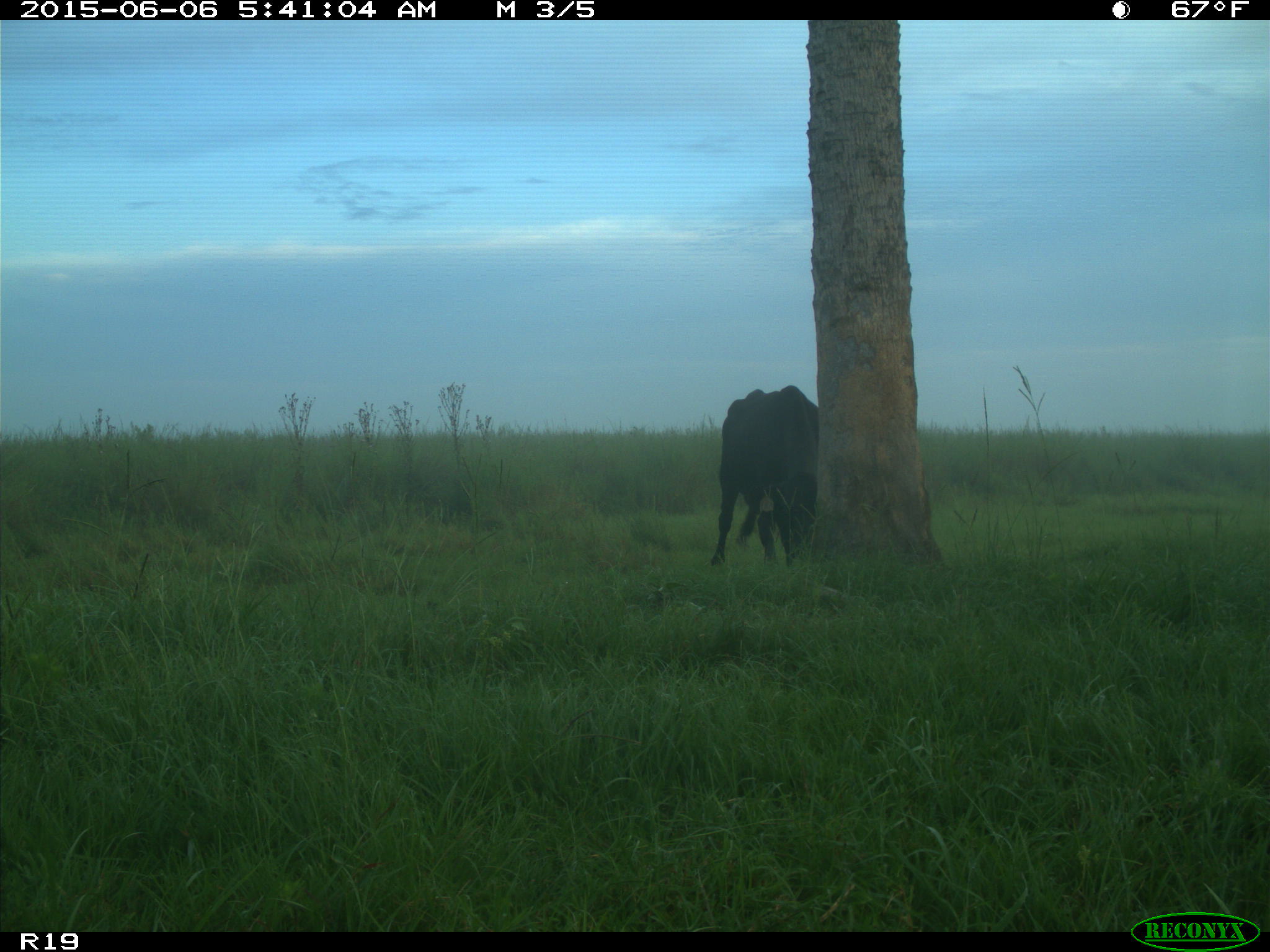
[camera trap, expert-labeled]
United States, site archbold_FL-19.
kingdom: Animalia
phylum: Chordata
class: Mammalia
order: Artiodactyla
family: Bovidae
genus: Bos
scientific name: Bos taurus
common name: domestic cow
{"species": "Bos taurus (domestic cow)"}